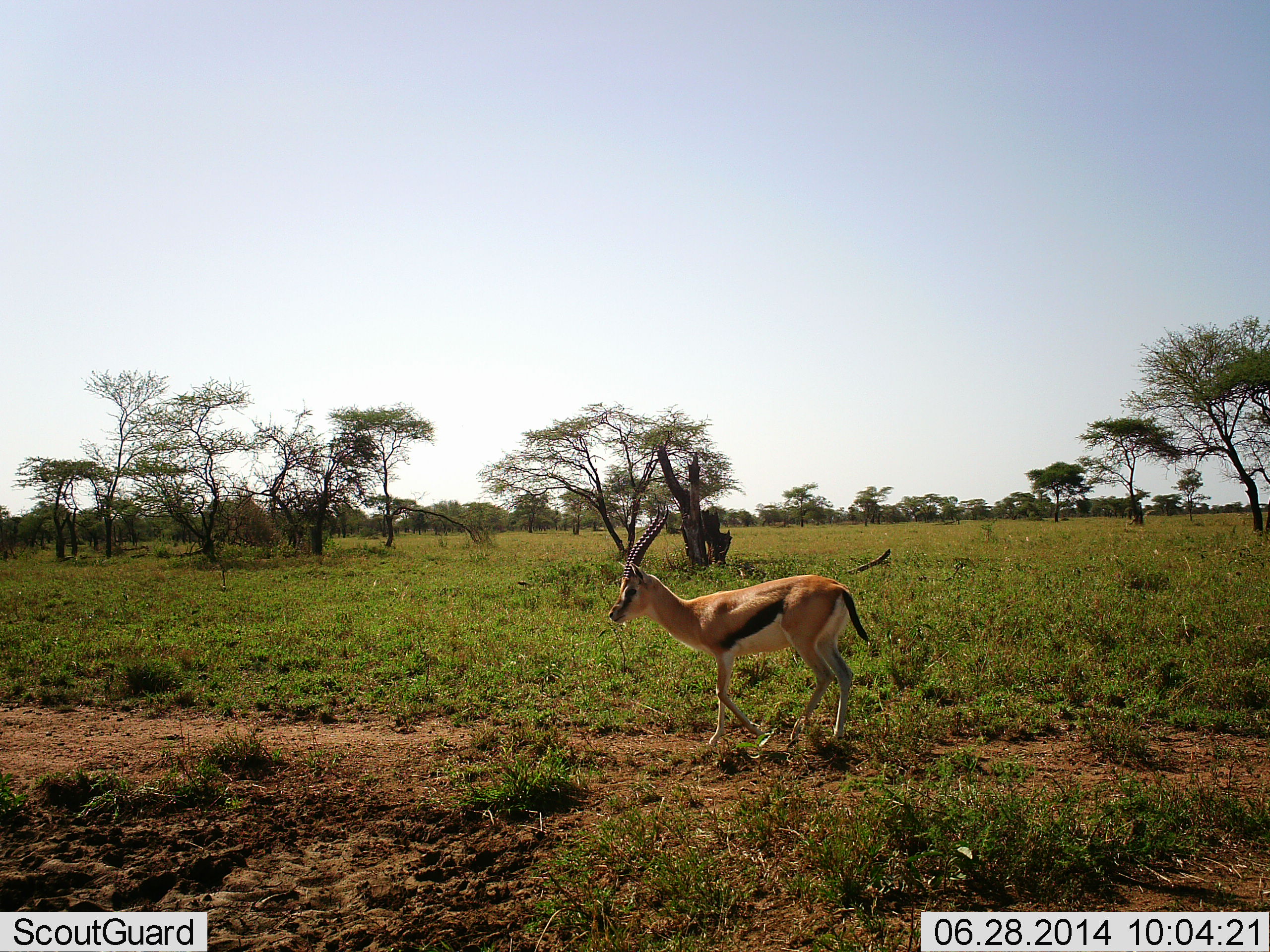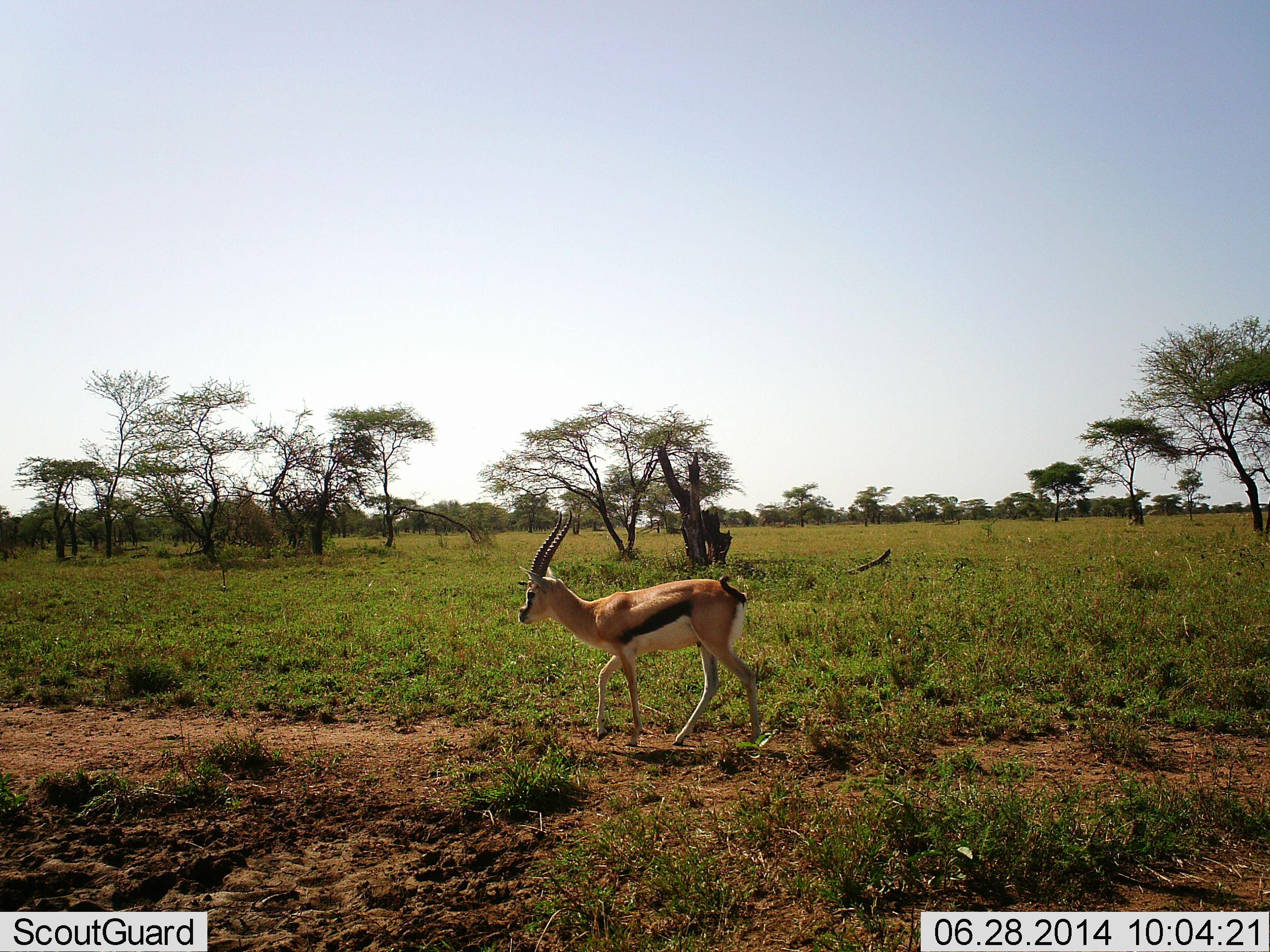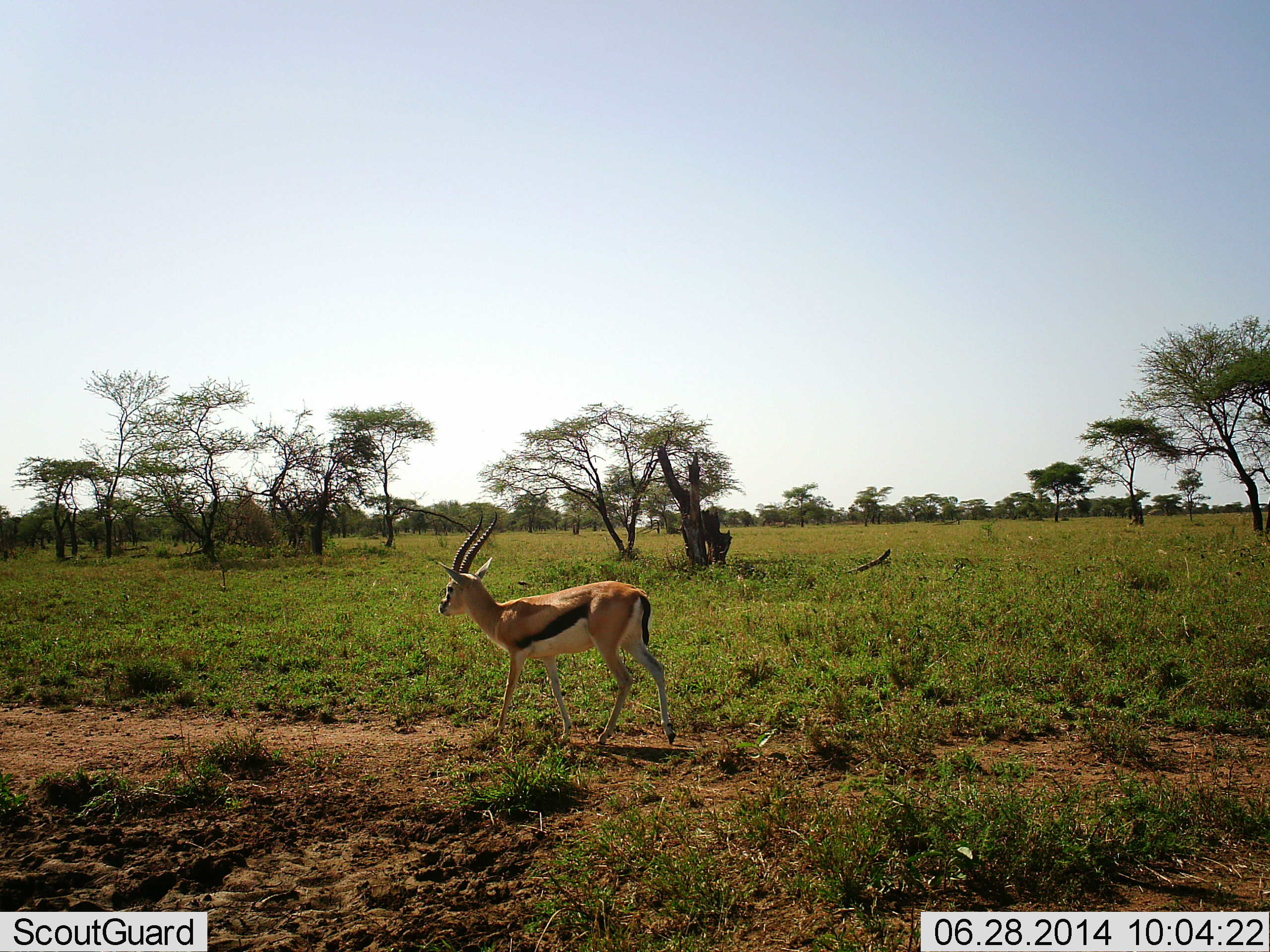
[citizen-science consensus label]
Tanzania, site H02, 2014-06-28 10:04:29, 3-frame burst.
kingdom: Animalia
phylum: Chordata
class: Mammalia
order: Artiodactyla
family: Bovidae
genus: Eudorcas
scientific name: Eudorcas thomsonii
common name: thomson's gazelle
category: gazellethomsons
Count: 1.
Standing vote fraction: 0%.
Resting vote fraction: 0%.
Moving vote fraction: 100%.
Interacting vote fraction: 0%.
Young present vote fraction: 0%.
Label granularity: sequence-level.